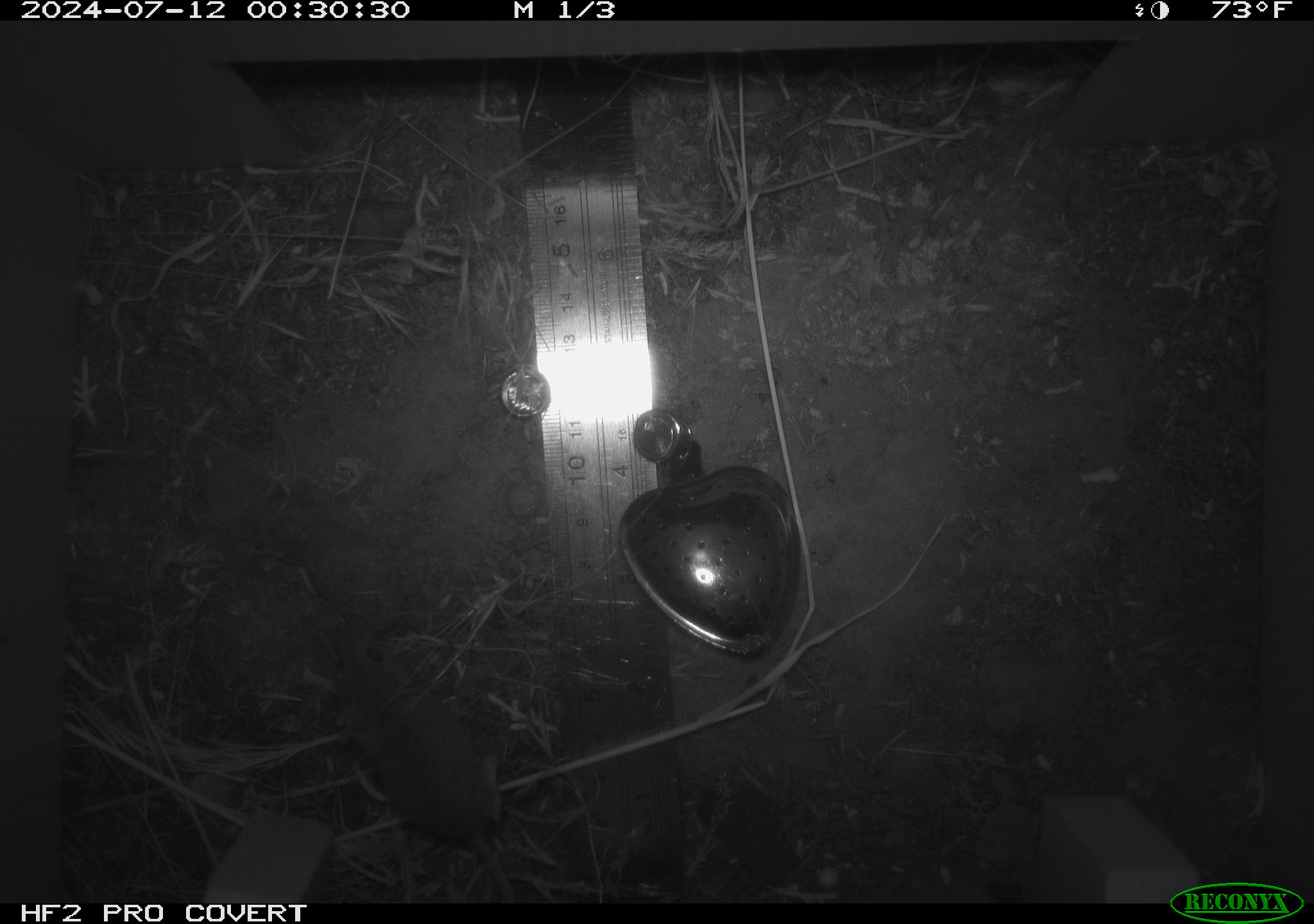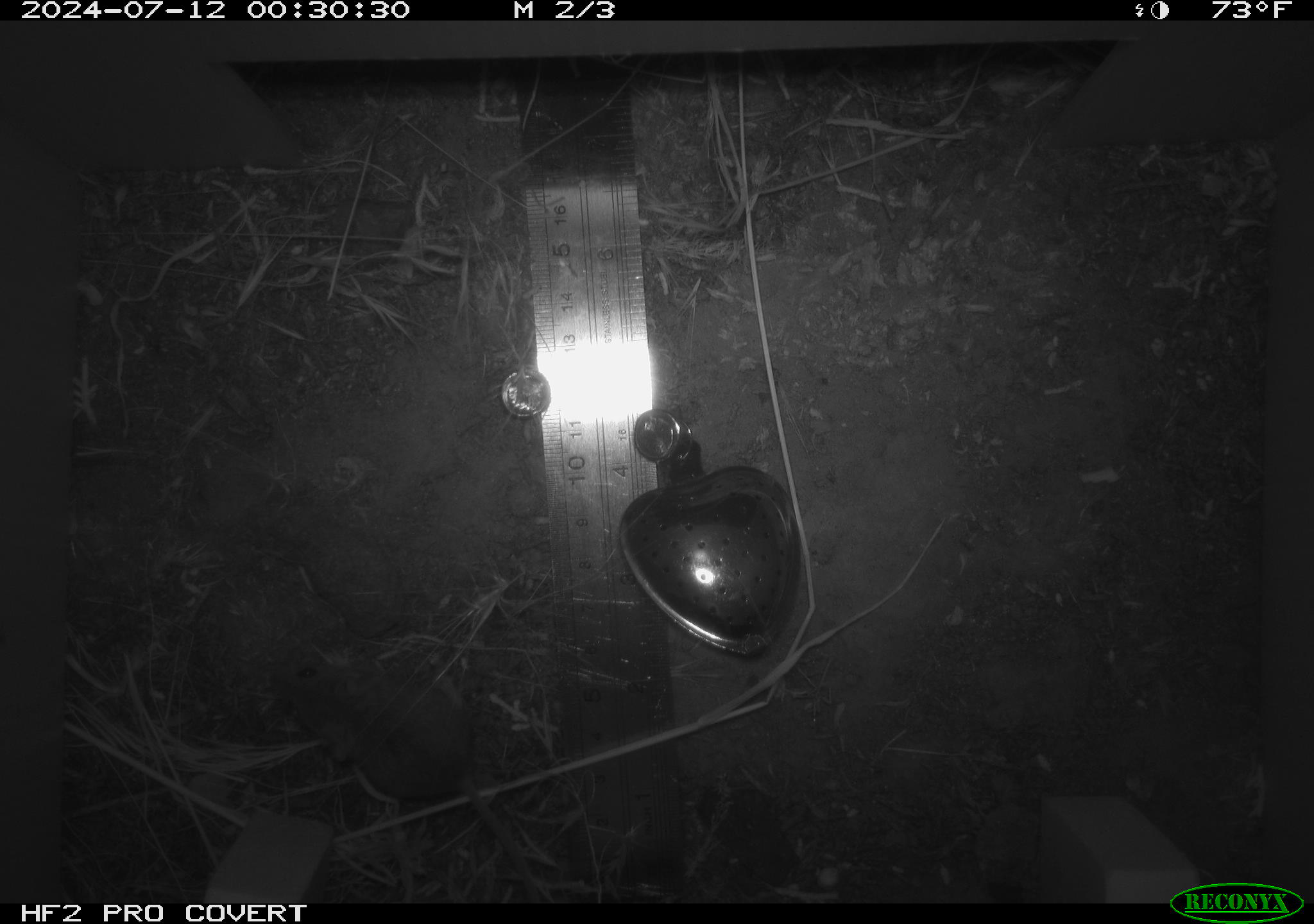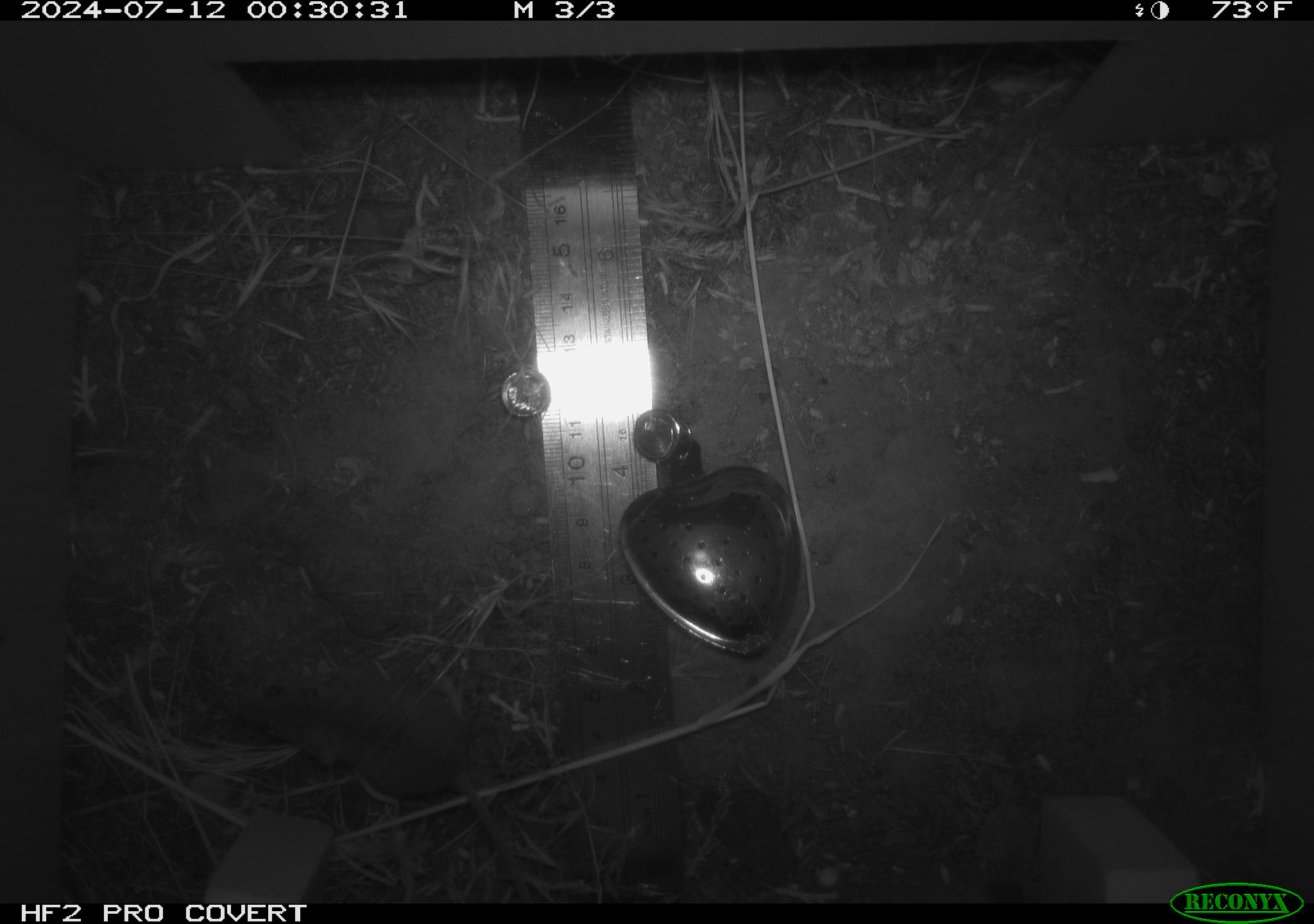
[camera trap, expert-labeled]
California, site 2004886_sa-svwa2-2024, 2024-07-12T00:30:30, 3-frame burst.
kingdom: Animalia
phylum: Chordata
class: Mammalia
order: Rodentia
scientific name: Rodentia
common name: mouse species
Mouse species (Rodentia).